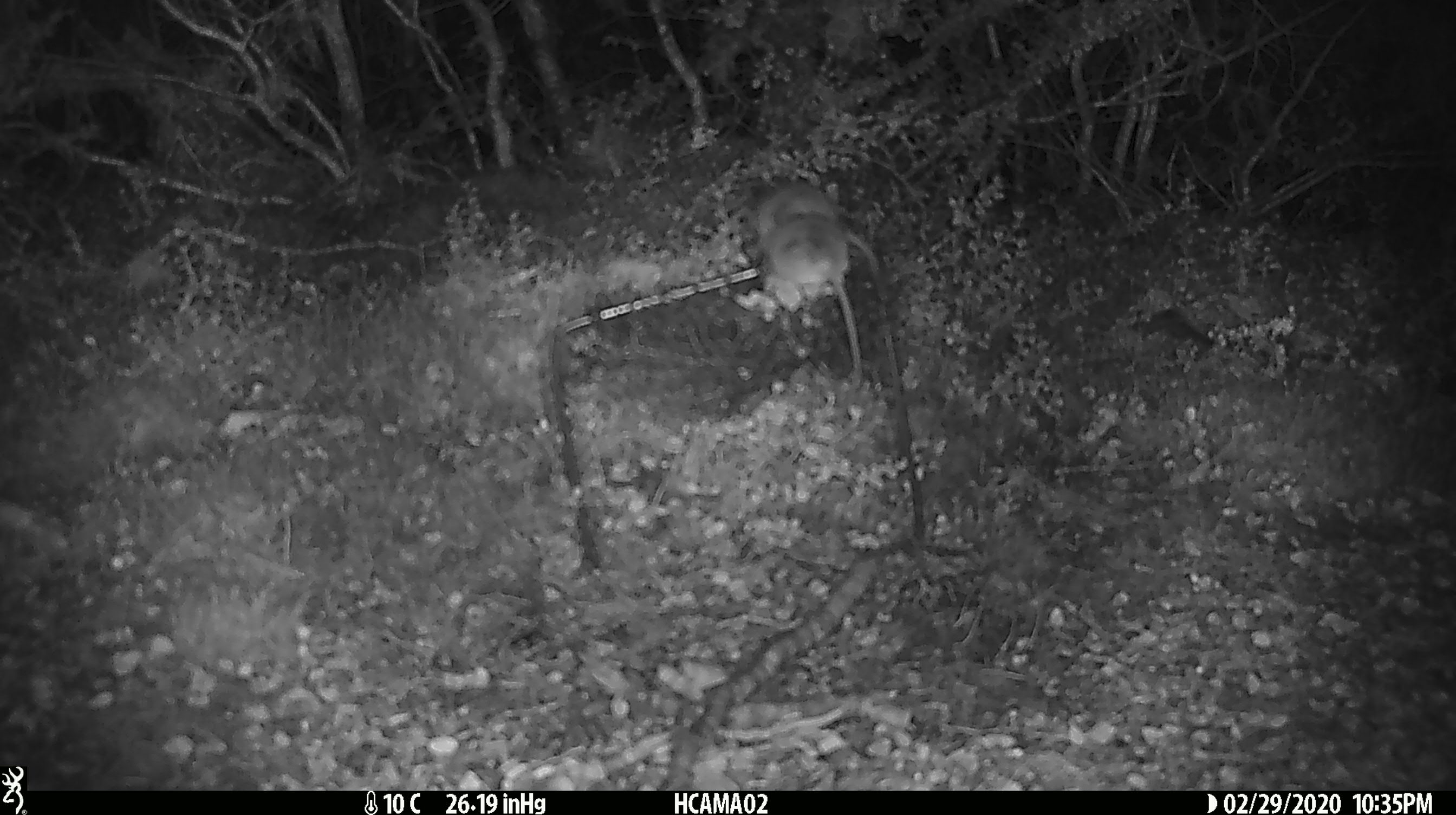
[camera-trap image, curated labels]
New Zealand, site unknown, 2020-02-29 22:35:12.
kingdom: Animalia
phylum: Chordata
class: Mammalia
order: Rodentia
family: Muridae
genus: Mus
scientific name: Mus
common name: mouse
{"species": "mouse (Mus)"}